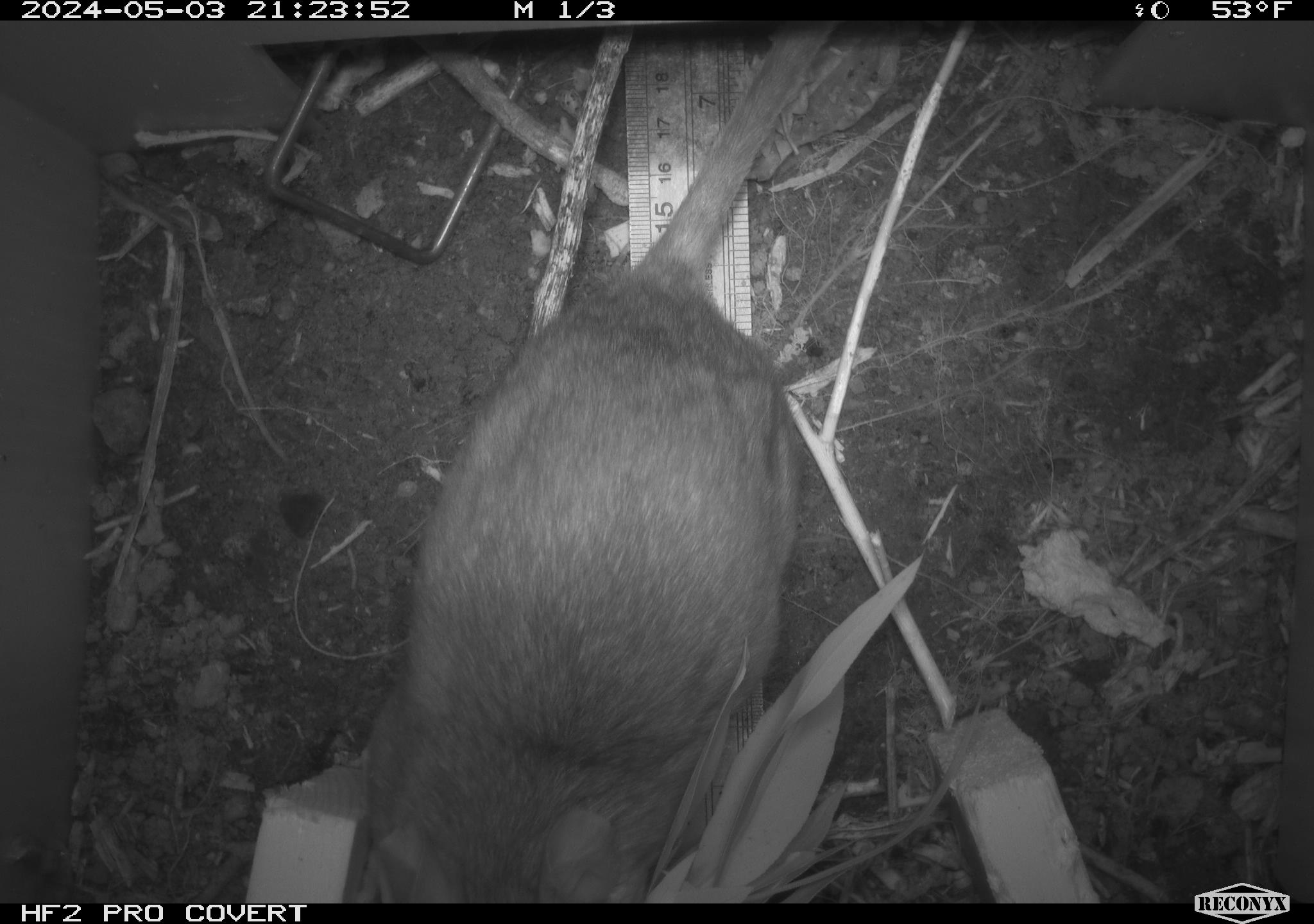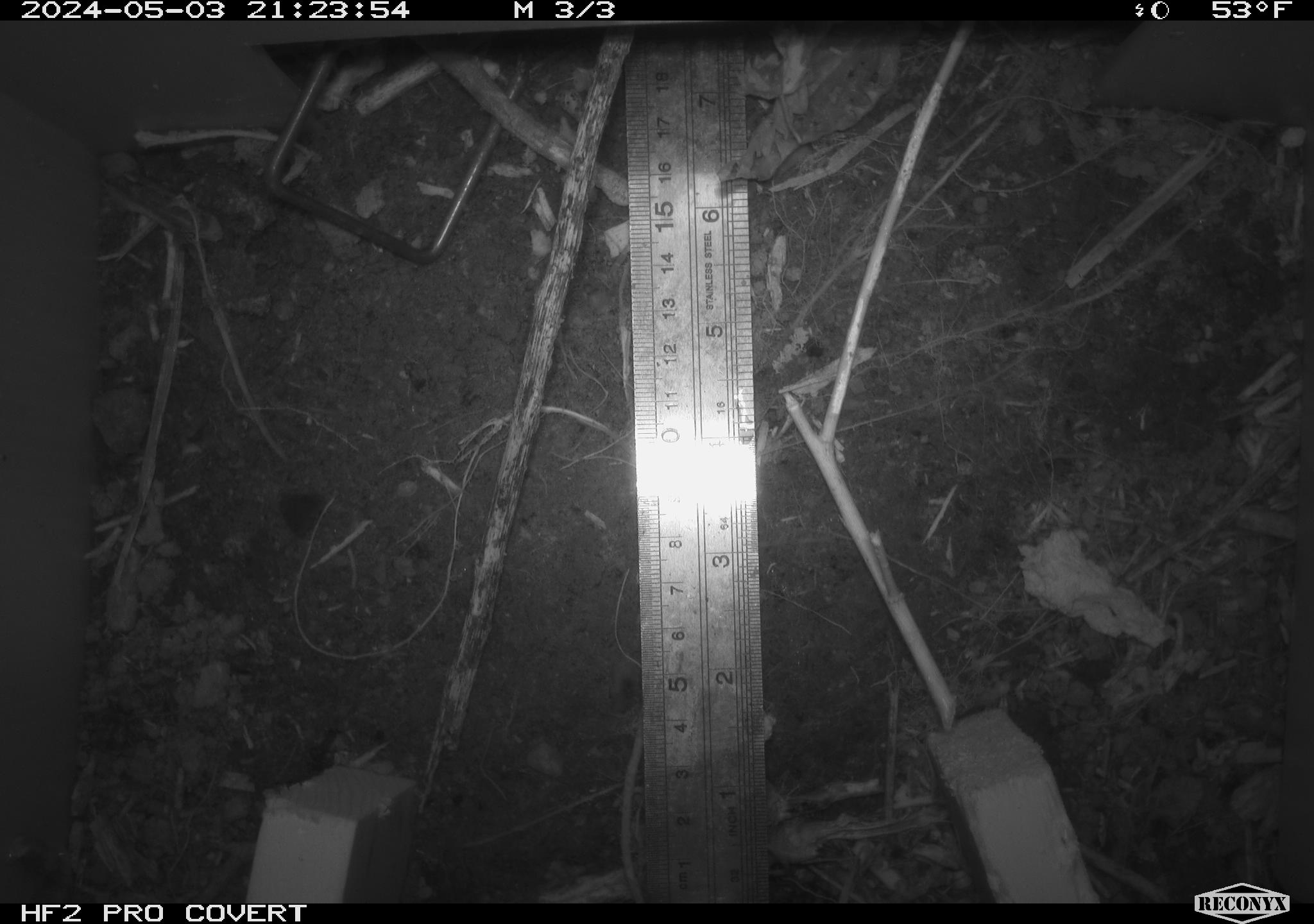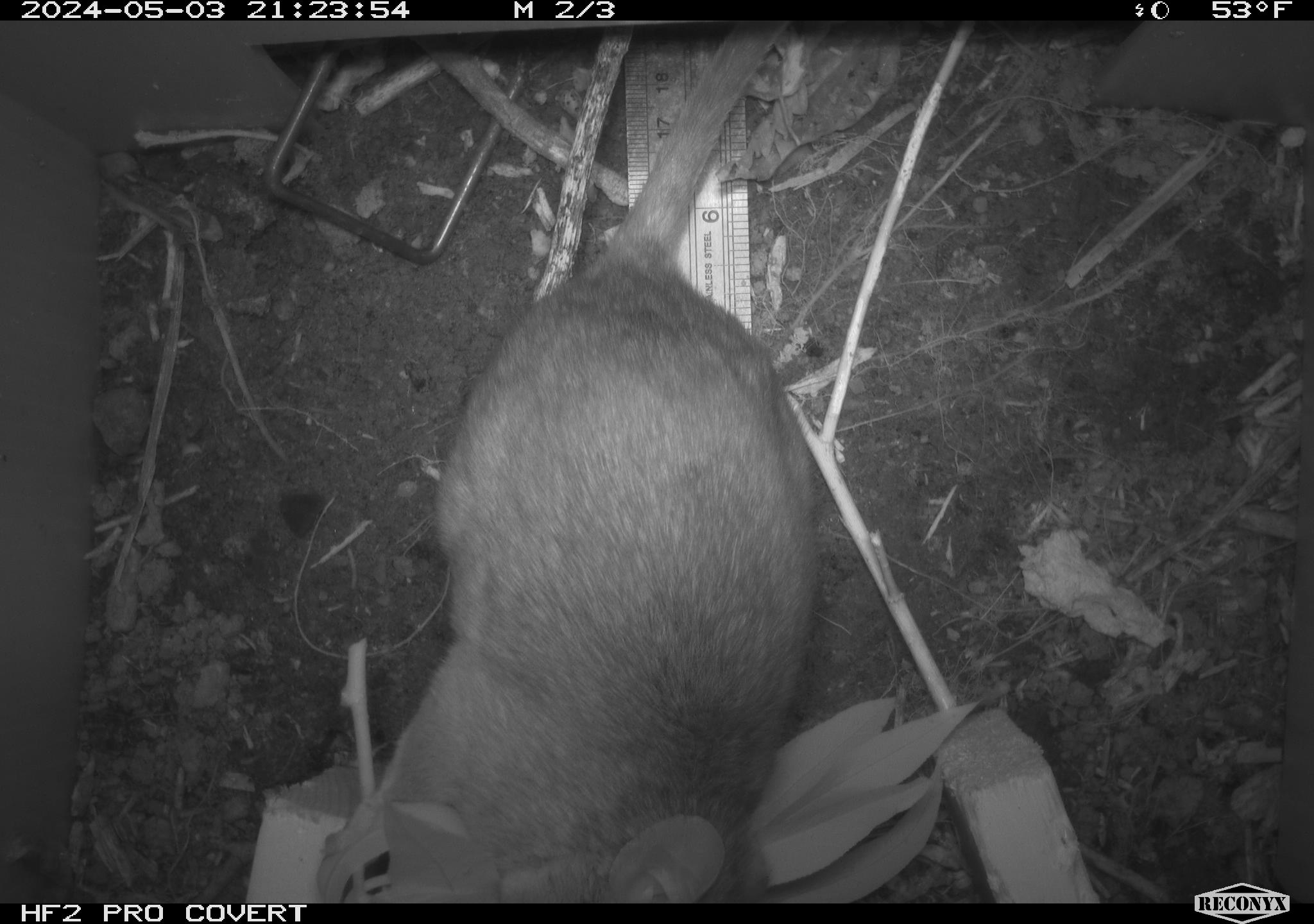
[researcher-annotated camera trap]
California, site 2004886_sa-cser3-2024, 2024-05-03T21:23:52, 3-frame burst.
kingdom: Animalia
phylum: Chordata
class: Mammalia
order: Rodentia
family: Muridae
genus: Rattus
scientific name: Rattus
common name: rat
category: rattus species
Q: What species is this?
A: Rattus species (rat) (Rattus).